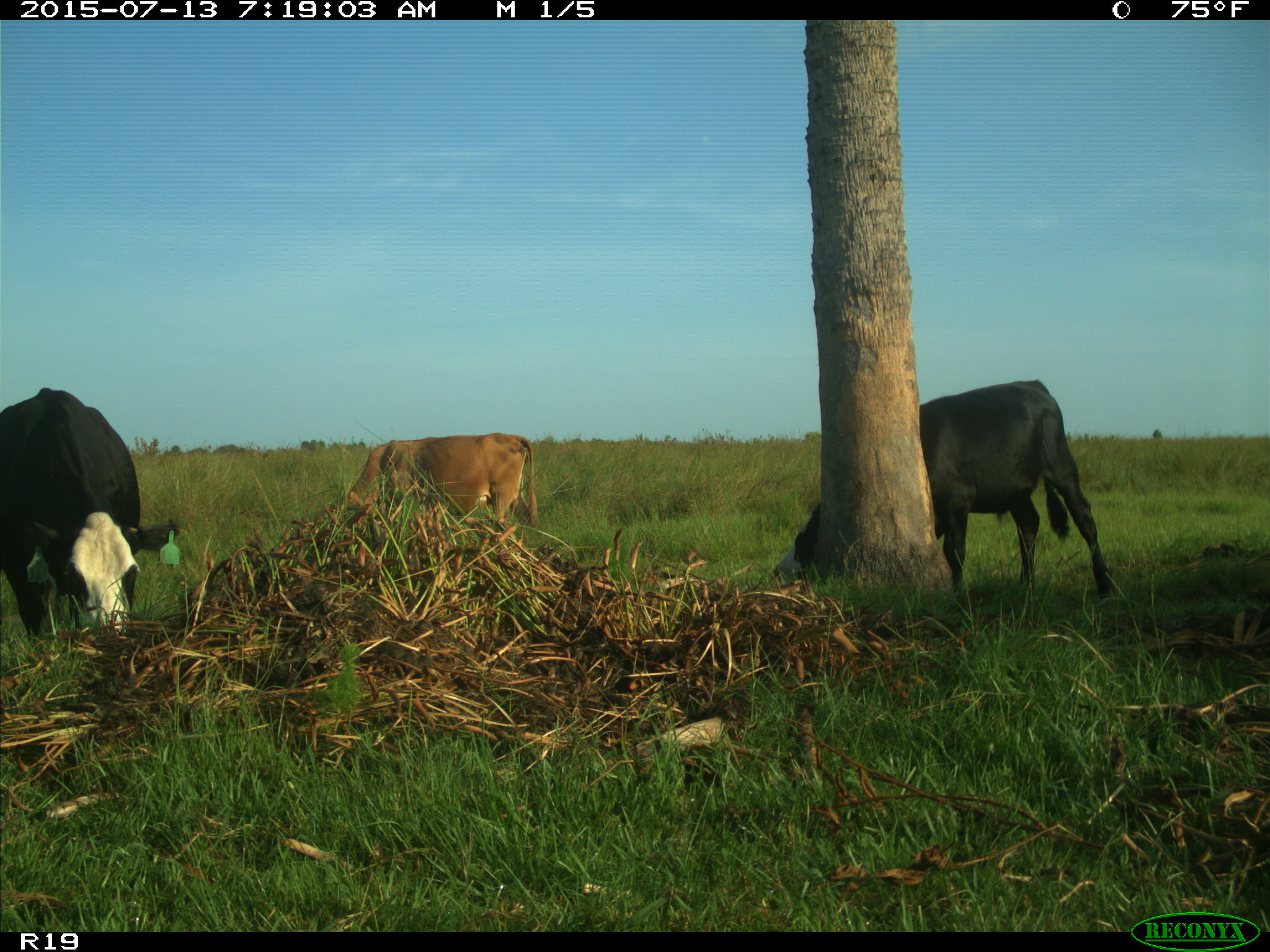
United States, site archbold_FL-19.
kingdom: Animalia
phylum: Chordata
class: Mammalia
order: Artiodactyla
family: Bovidae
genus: Bos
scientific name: Bos taurus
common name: domestic cow